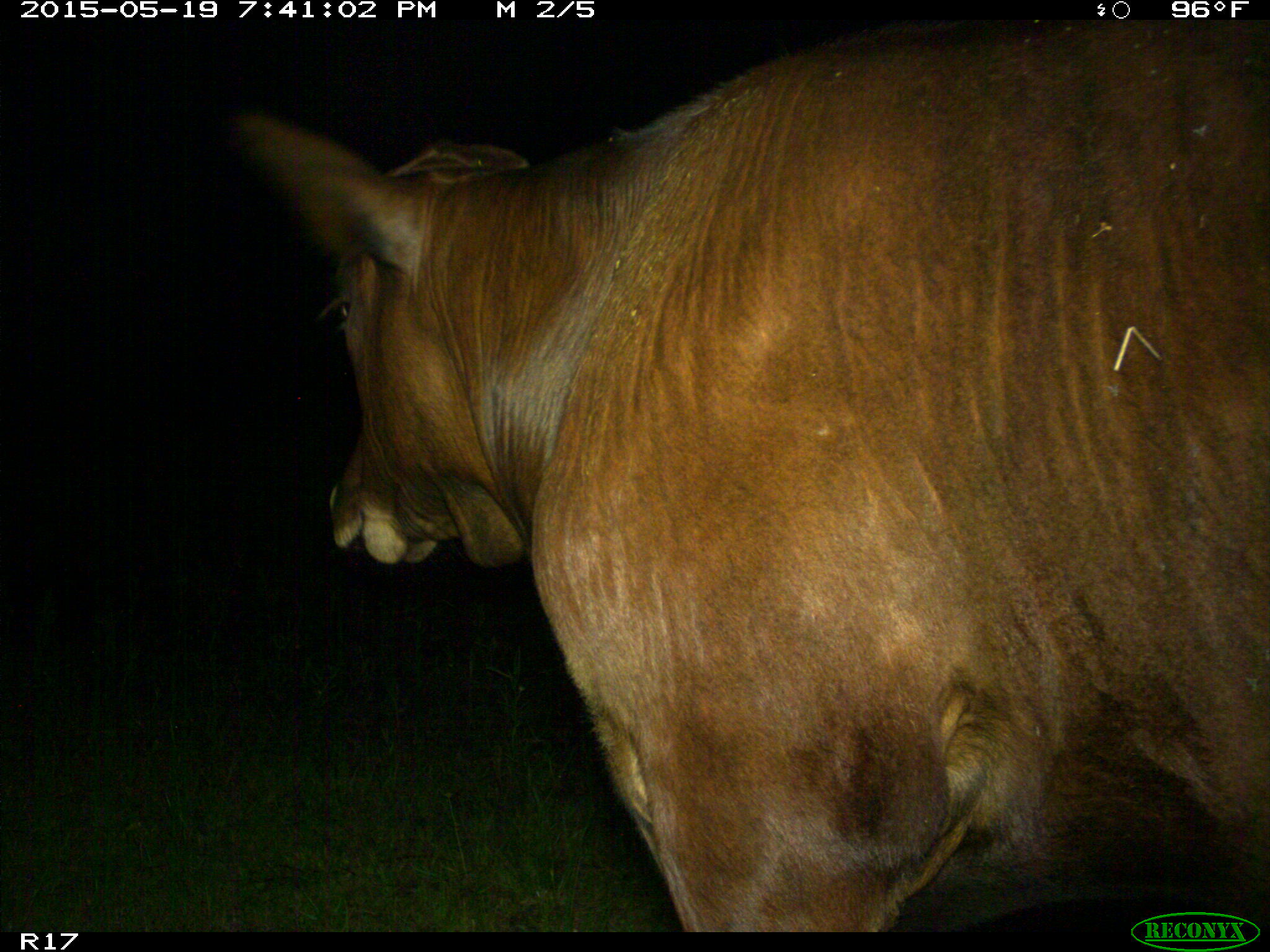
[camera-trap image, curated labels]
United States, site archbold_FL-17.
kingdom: Animalia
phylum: Chordata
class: Mammalia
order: Artiodactyla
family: Bovidae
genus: Bos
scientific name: Bos taurus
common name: domestic cow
Bos taurus (domestic cow).